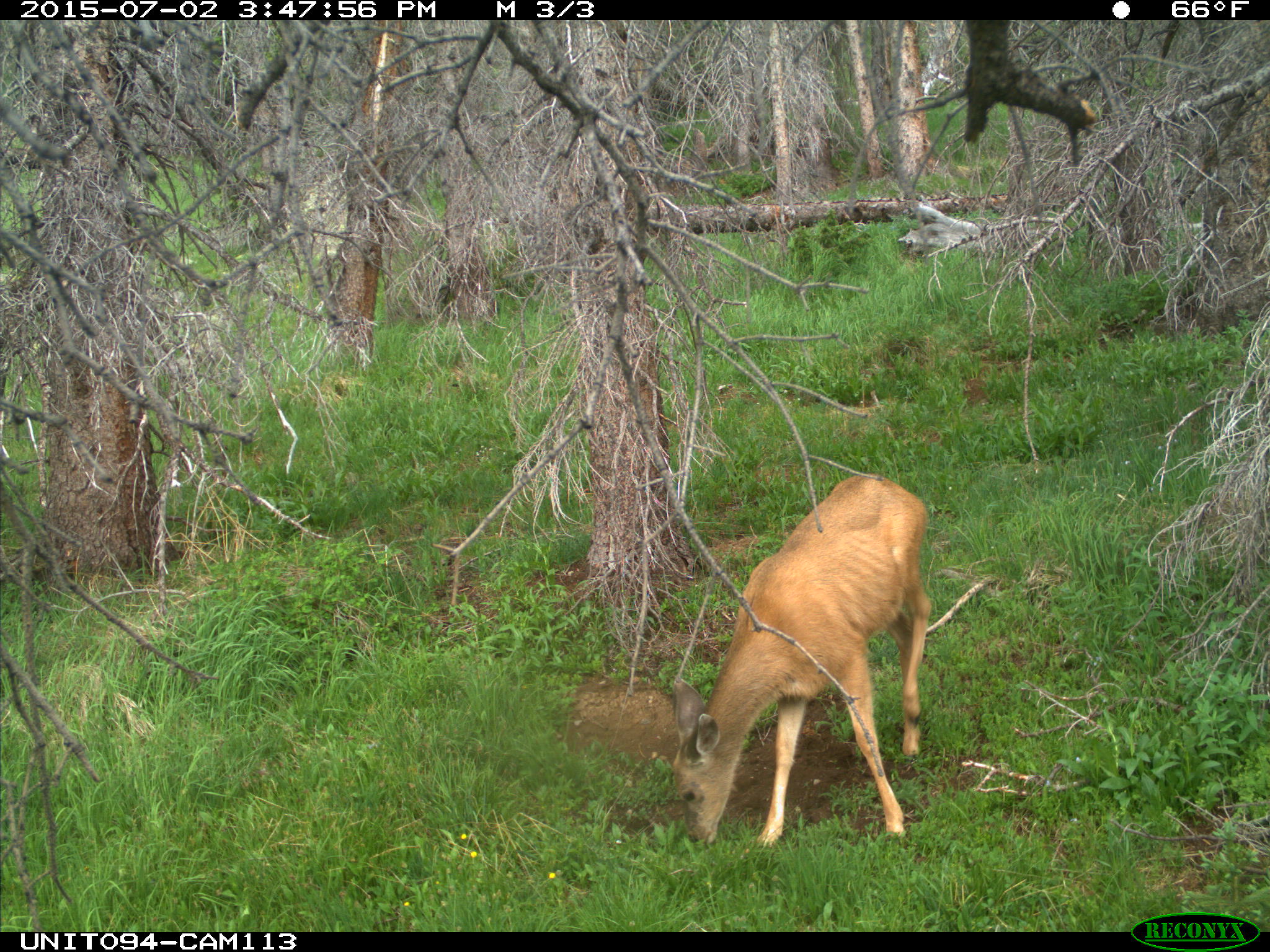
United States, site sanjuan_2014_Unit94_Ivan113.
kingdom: Animalia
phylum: Chordata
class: Mammalia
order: Artiodactyla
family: Cervidae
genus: Odocoileus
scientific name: Odocoileus hemionus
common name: mule deer